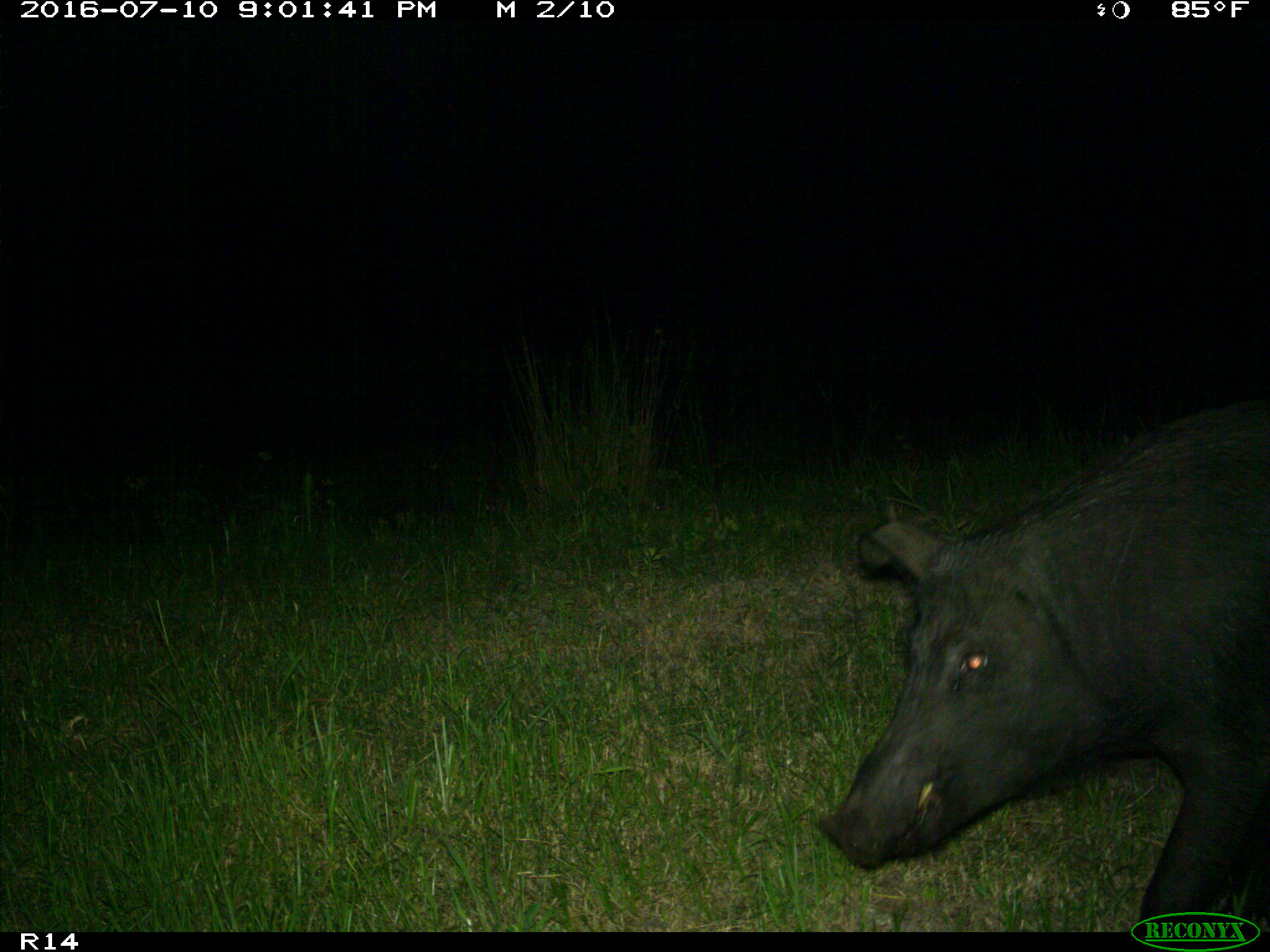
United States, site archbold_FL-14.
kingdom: Animalia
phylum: Chordata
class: Mammalia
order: Artiodactyla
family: Suidae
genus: Sus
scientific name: Sus scrofa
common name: wild boar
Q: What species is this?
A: Sus scrofa (wild boar).